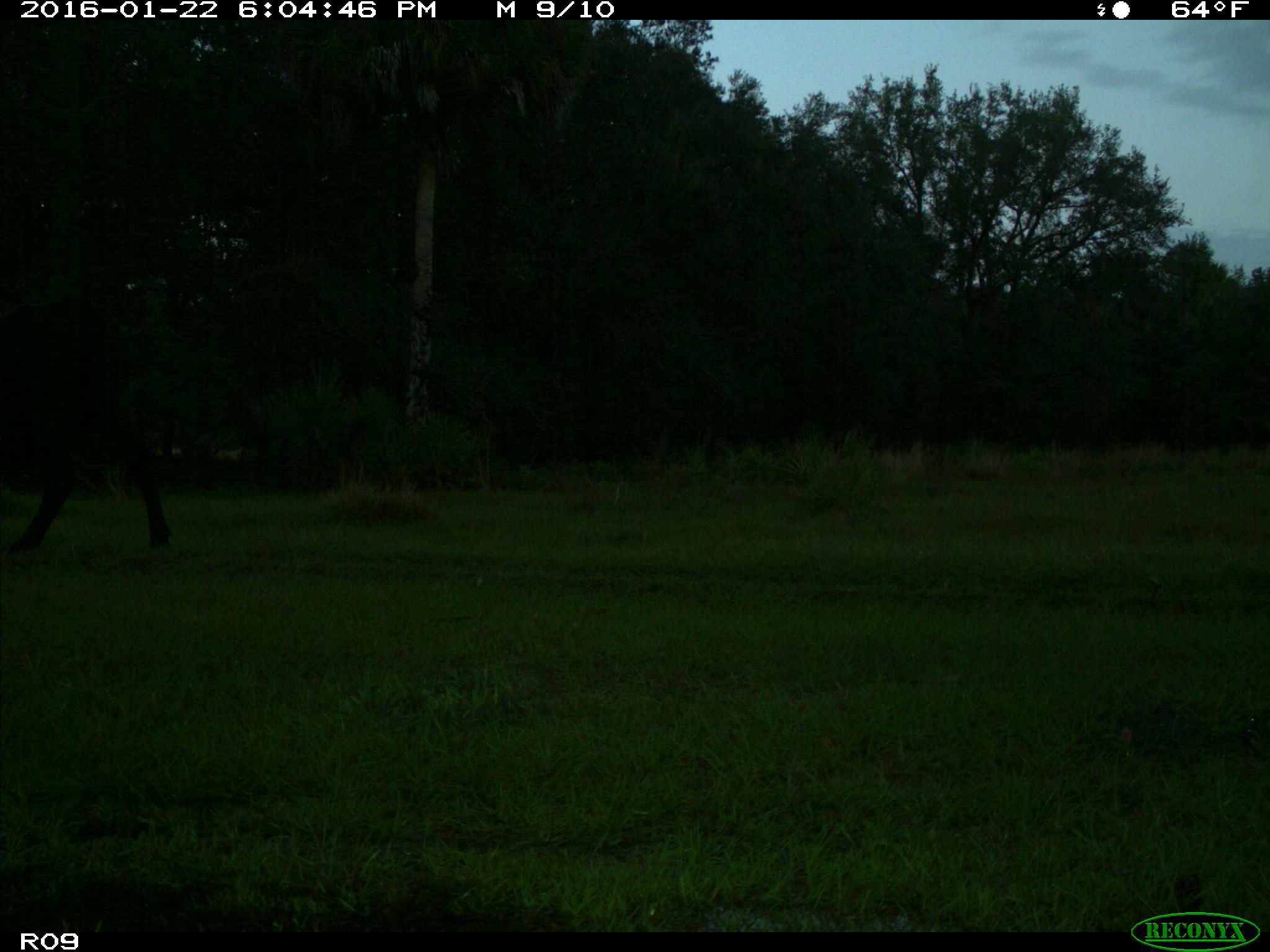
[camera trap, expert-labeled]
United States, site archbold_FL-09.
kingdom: Animalia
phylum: Chordata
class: Mammalia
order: Artiodactyla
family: Bovidae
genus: Bos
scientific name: Bos taurus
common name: domestic cow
Bos taurus (domestic cow).